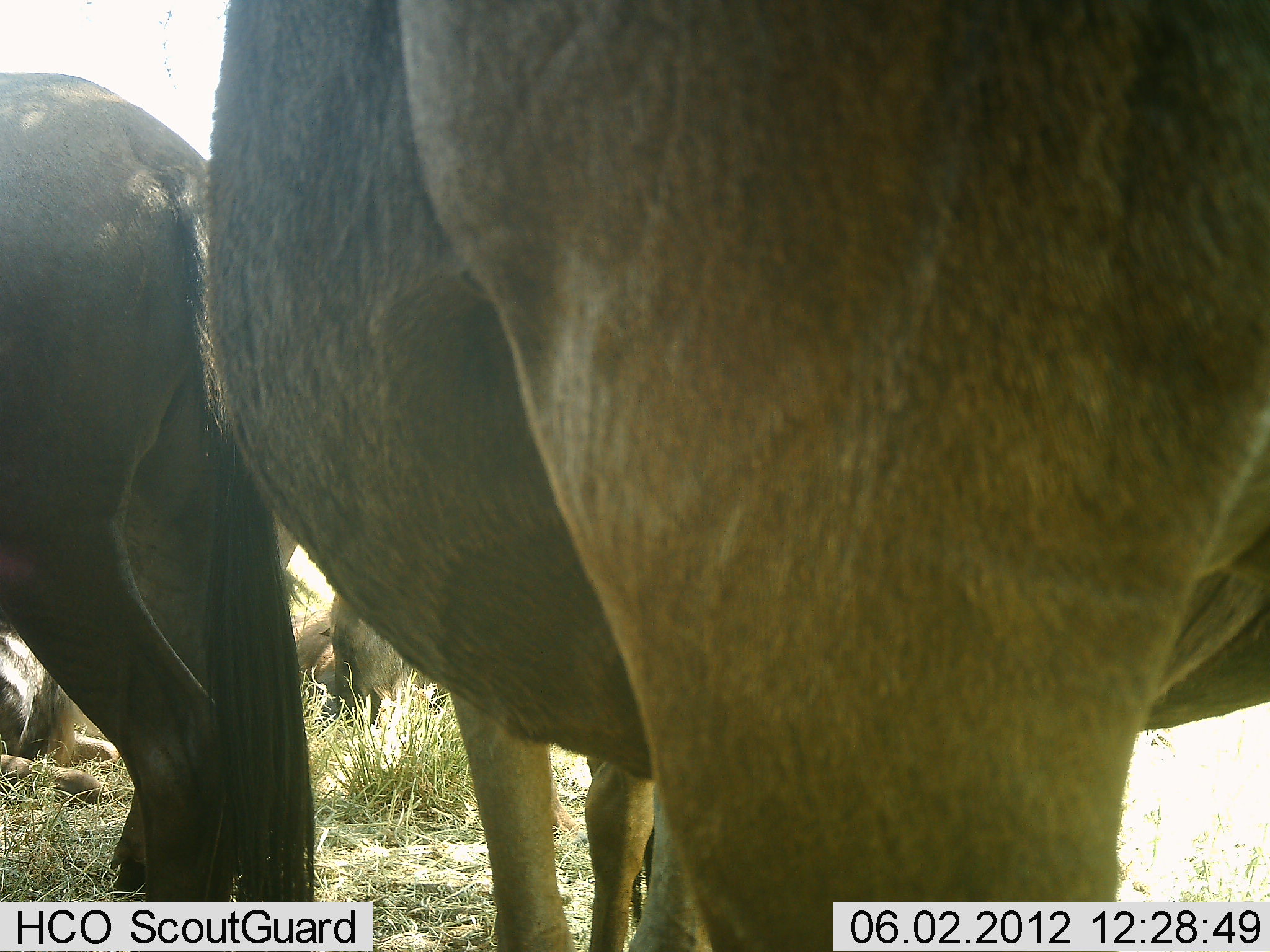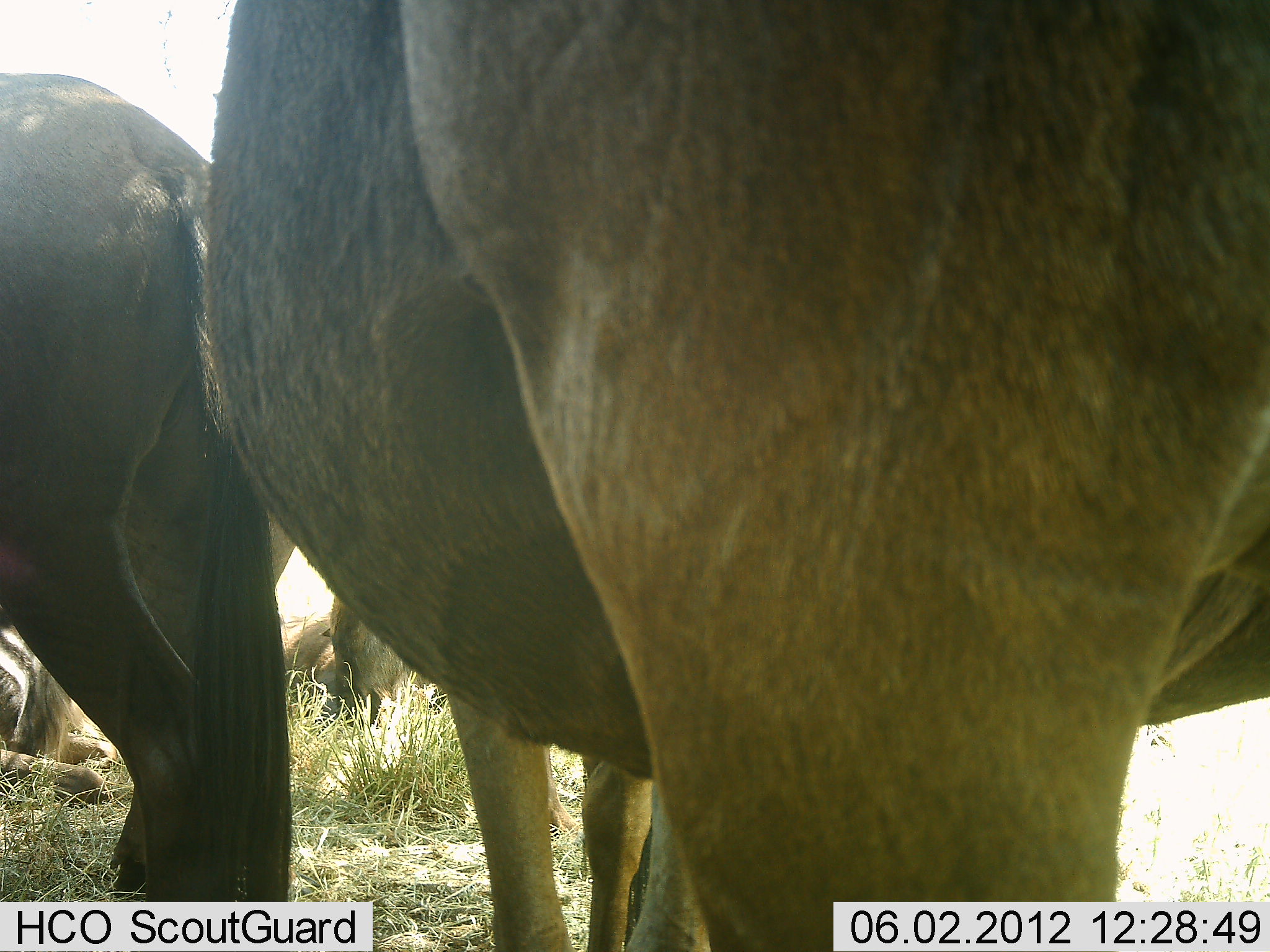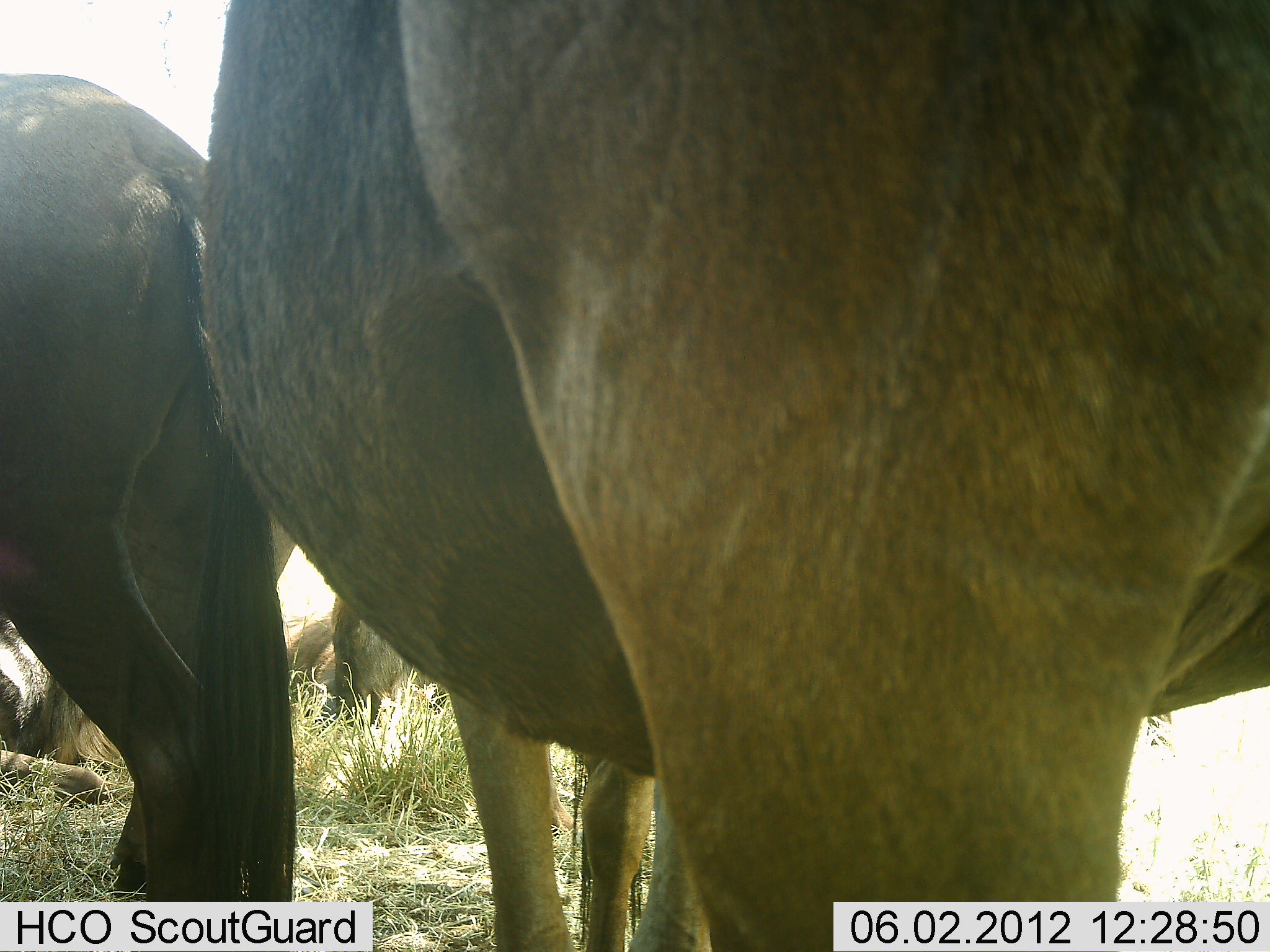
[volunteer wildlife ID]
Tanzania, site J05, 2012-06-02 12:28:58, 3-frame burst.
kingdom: Animalia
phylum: Chordata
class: Mammalia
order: Artiodactyla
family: Bovidae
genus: Connochaetes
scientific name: Connochaetes taurinus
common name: blue wildebeest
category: wildebeest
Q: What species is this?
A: Wildebeest (blue wildebeest) (Connochaetes taurinus).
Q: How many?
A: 4.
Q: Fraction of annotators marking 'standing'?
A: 90%.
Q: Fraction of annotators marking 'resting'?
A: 90%.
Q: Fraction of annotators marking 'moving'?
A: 10%.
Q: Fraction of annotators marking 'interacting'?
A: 0%.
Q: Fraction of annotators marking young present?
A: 0%.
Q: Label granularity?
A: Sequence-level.